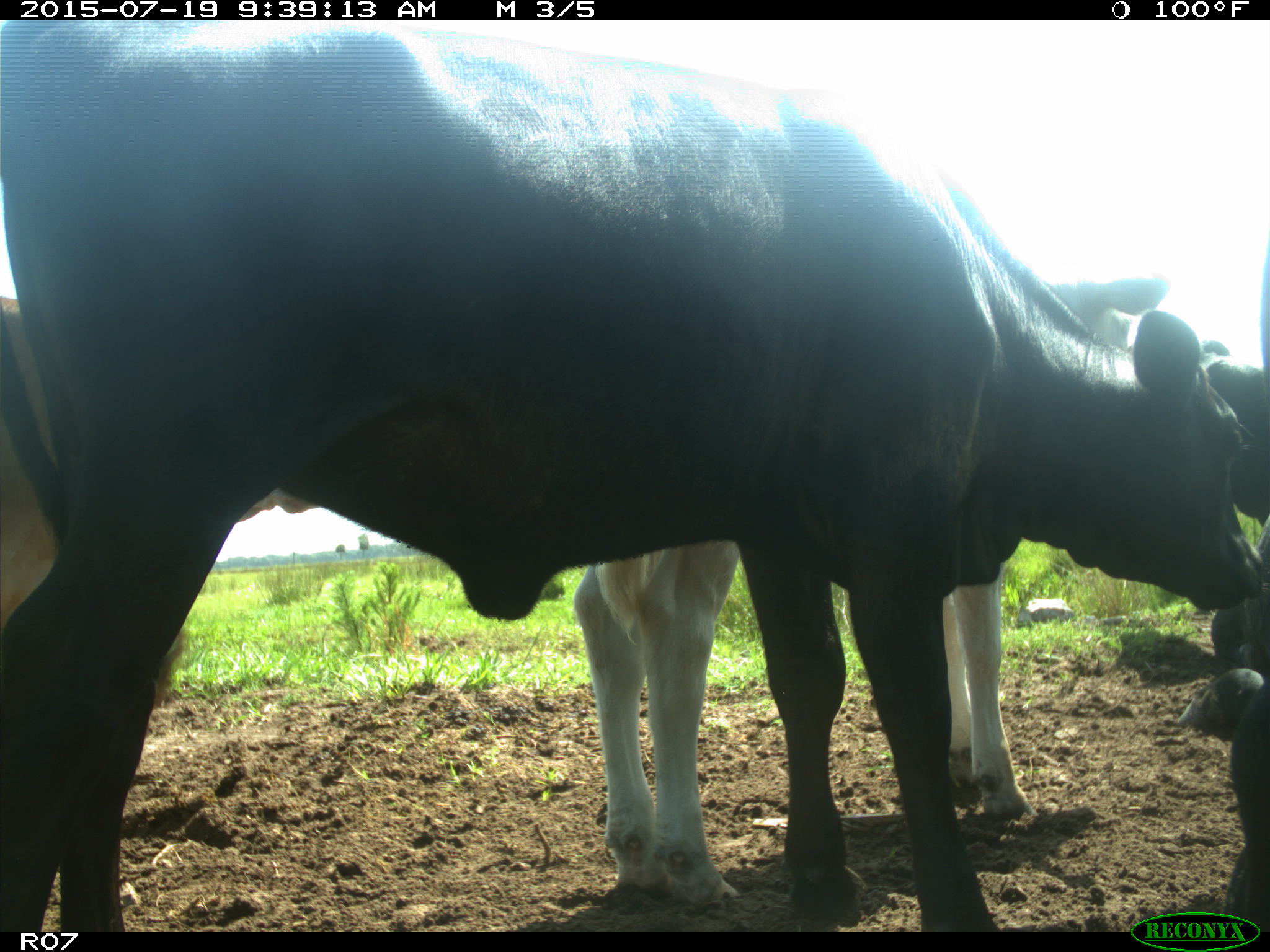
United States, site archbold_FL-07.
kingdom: Animalia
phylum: Chordata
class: Mammalia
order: Artiodactyla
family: Bovidae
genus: Bos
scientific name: Bos taurus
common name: domestic cow